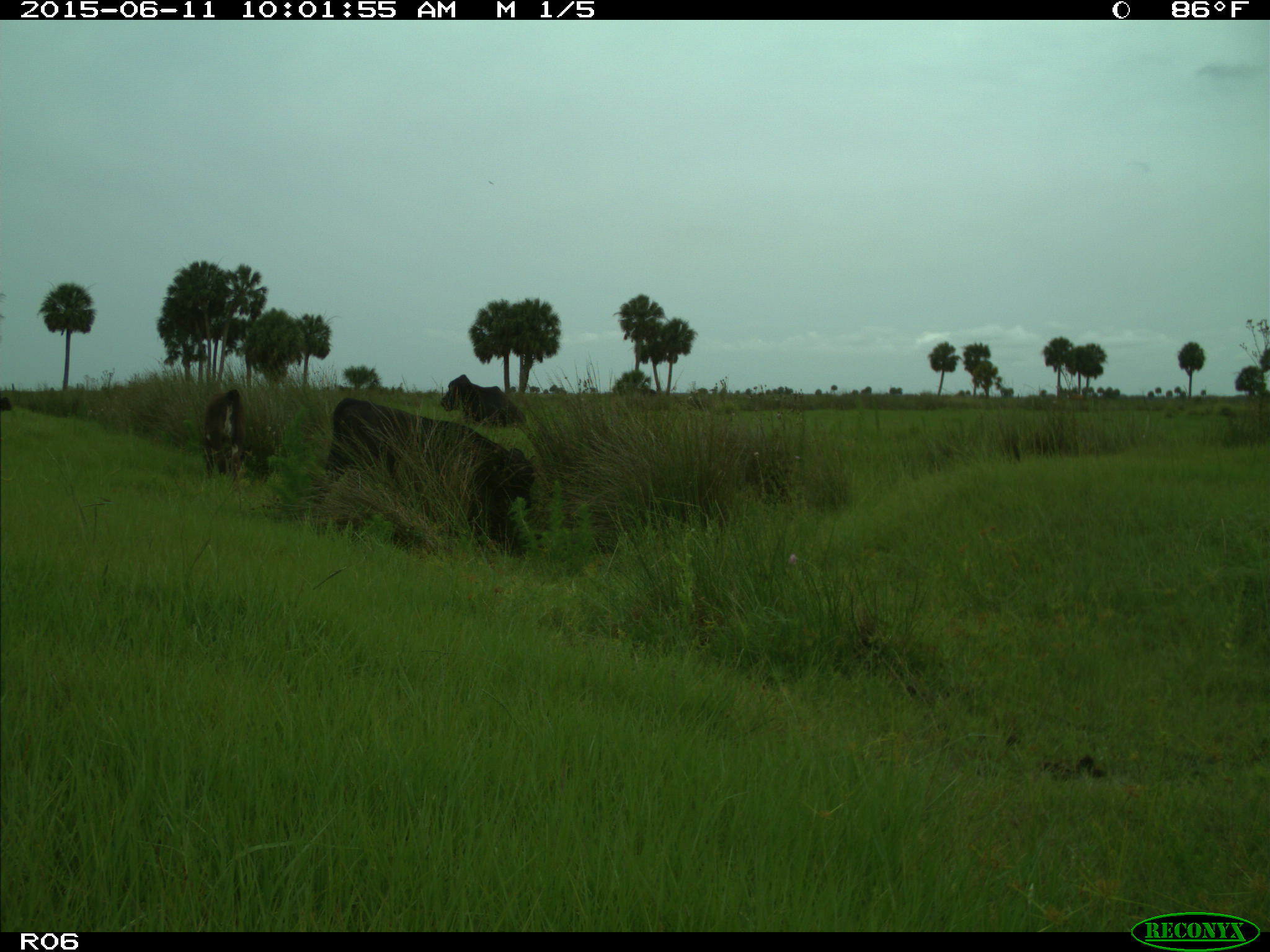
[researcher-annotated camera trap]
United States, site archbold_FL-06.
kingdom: Animalia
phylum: Chordata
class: Mammalia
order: Artiodactyla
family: Bovidae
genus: Bos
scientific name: Bos taurus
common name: domestic cow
Bos taurus (domestic cow).